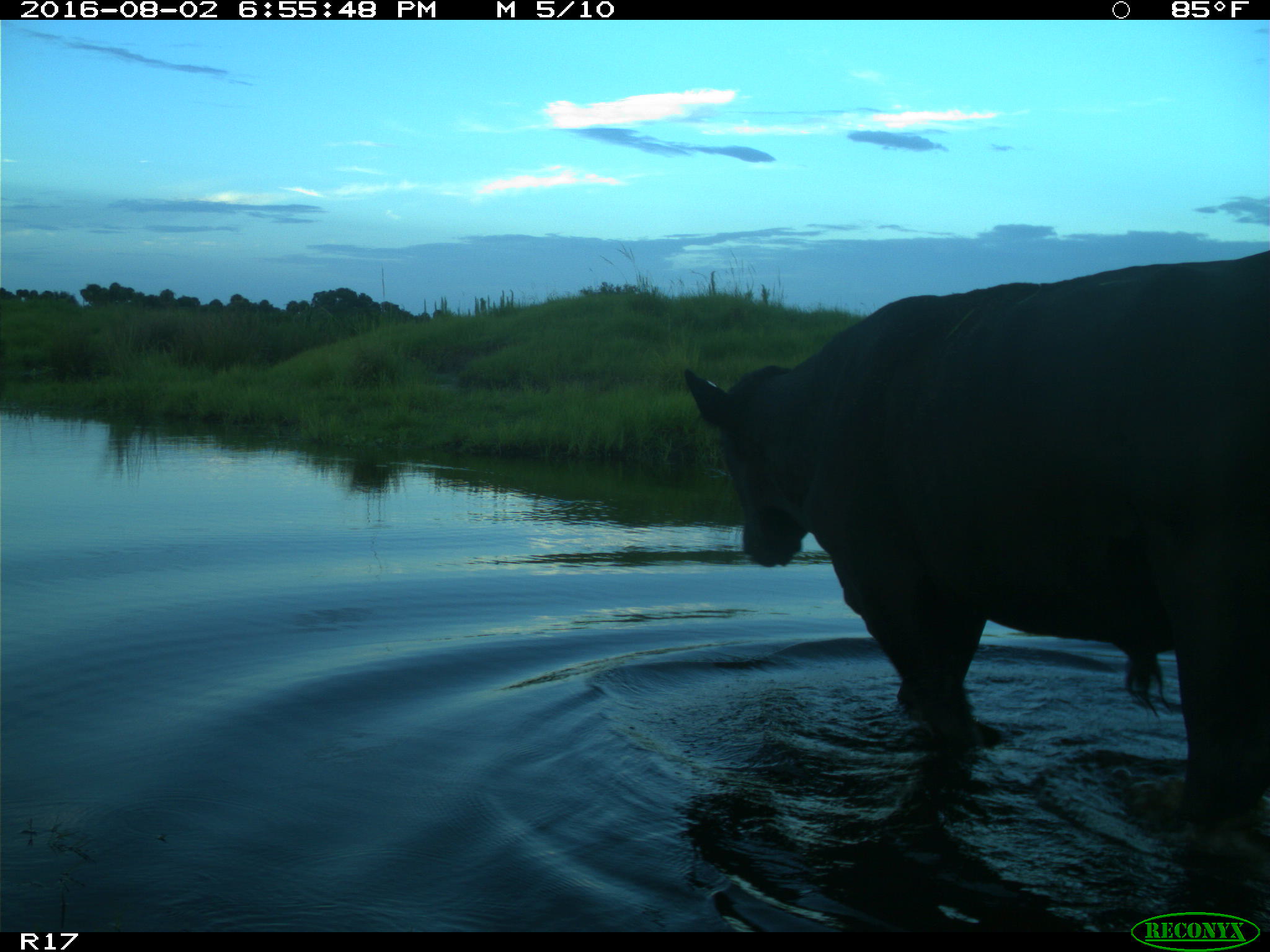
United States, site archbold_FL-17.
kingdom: Animalia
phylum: Chordata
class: Mammalia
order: Artiodactyla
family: Bovidae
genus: Bos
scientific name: Bos taurus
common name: domestic cow